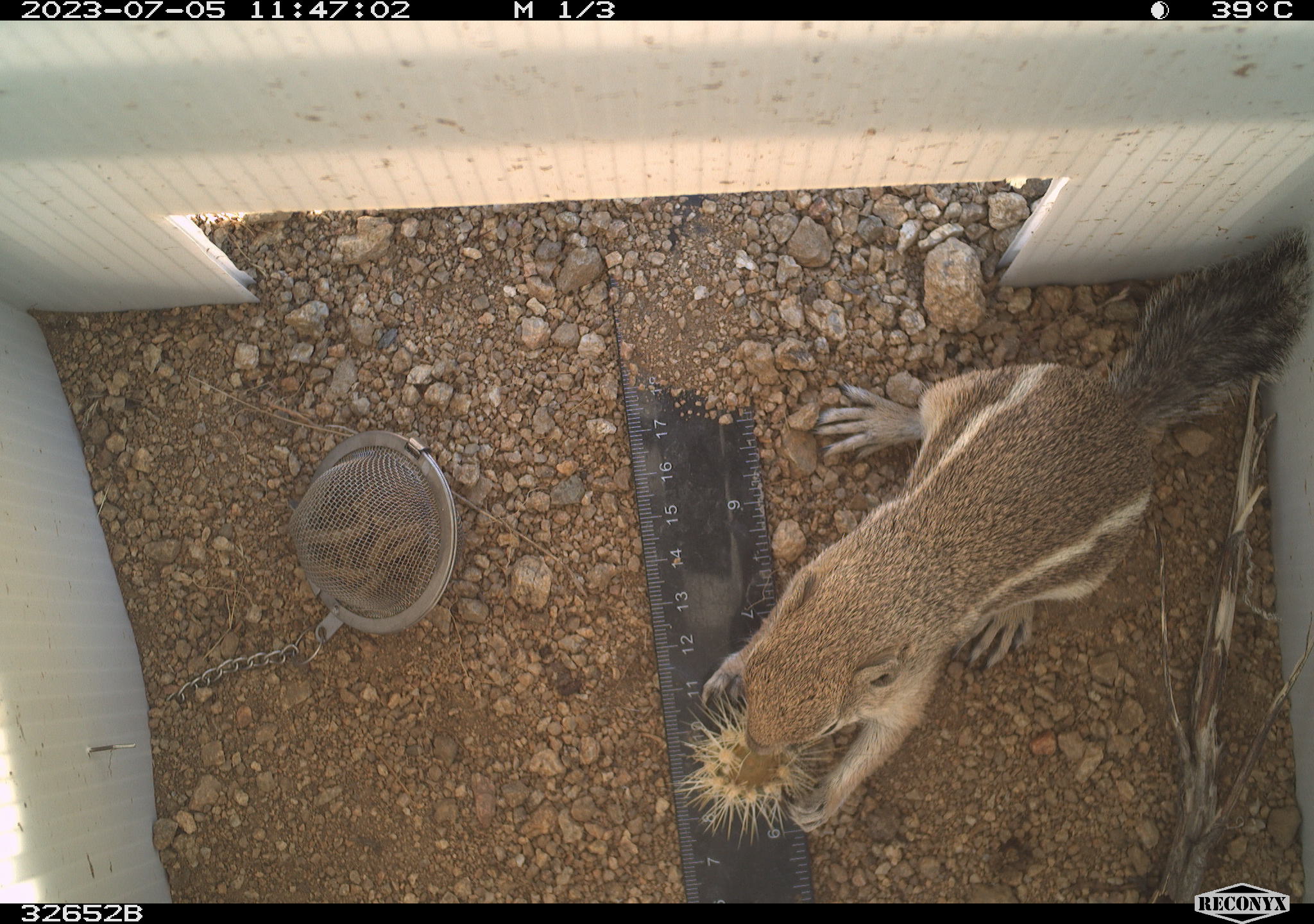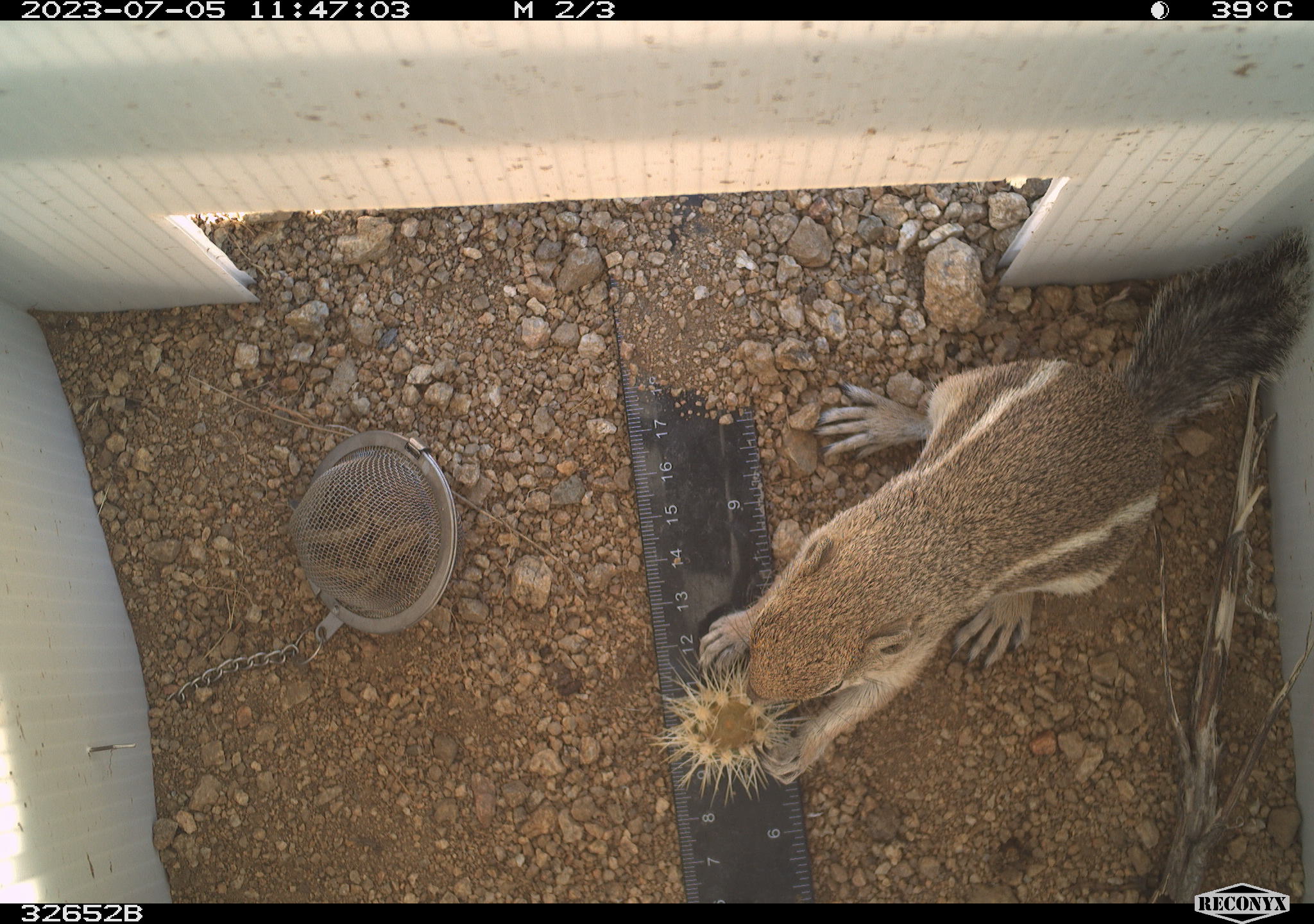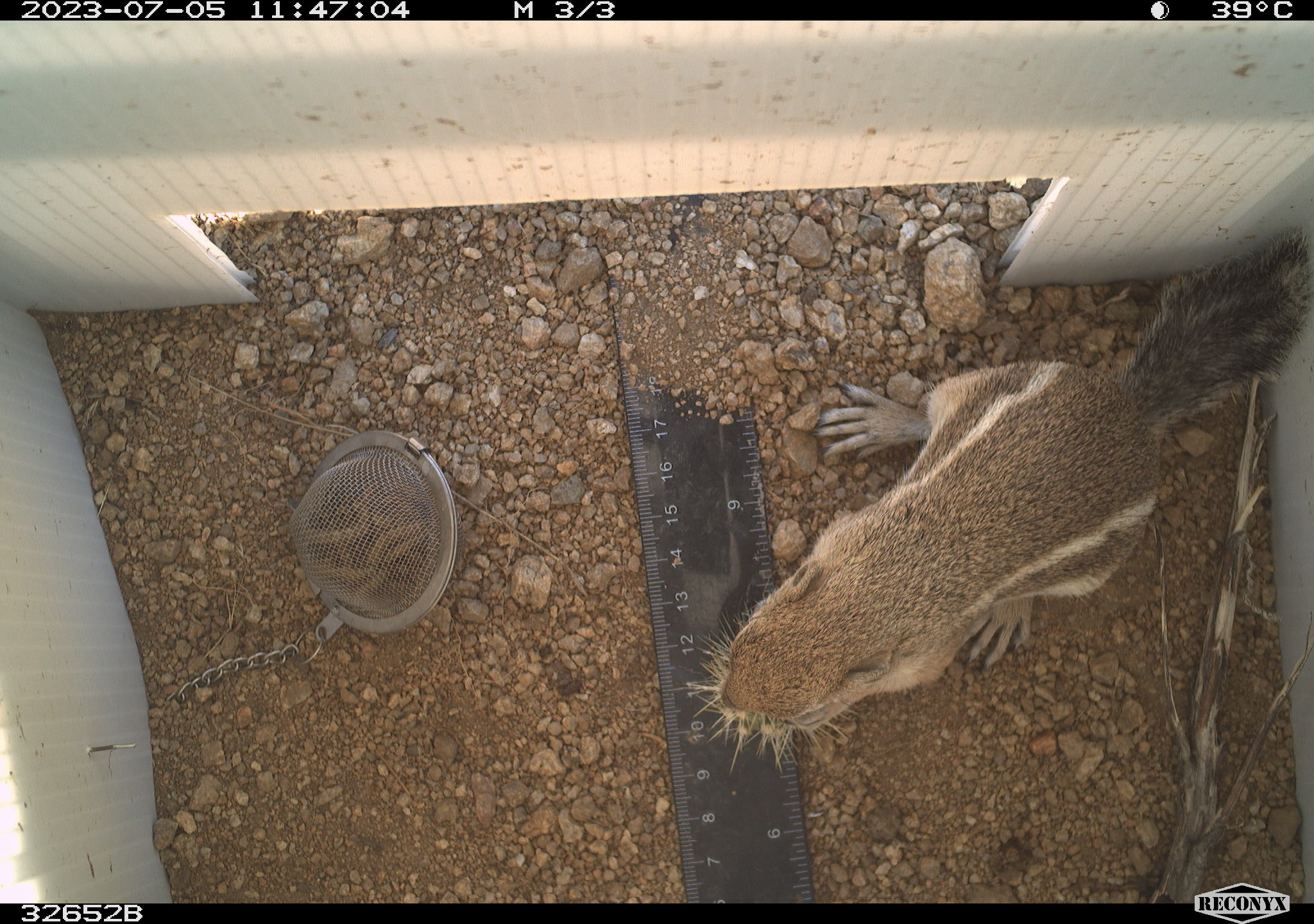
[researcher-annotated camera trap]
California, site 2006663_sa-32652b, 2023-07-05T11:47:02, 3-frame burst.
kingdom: Animalia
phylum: Chordata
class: Mammalia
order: Rodentia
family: Sciuridae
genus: Ammospermophilus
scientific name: Ammospermophilus leucurus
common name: white-tailed antelope squirrel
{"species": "white-tailed antelope squirrel (Ammospermophilus leucurus)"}